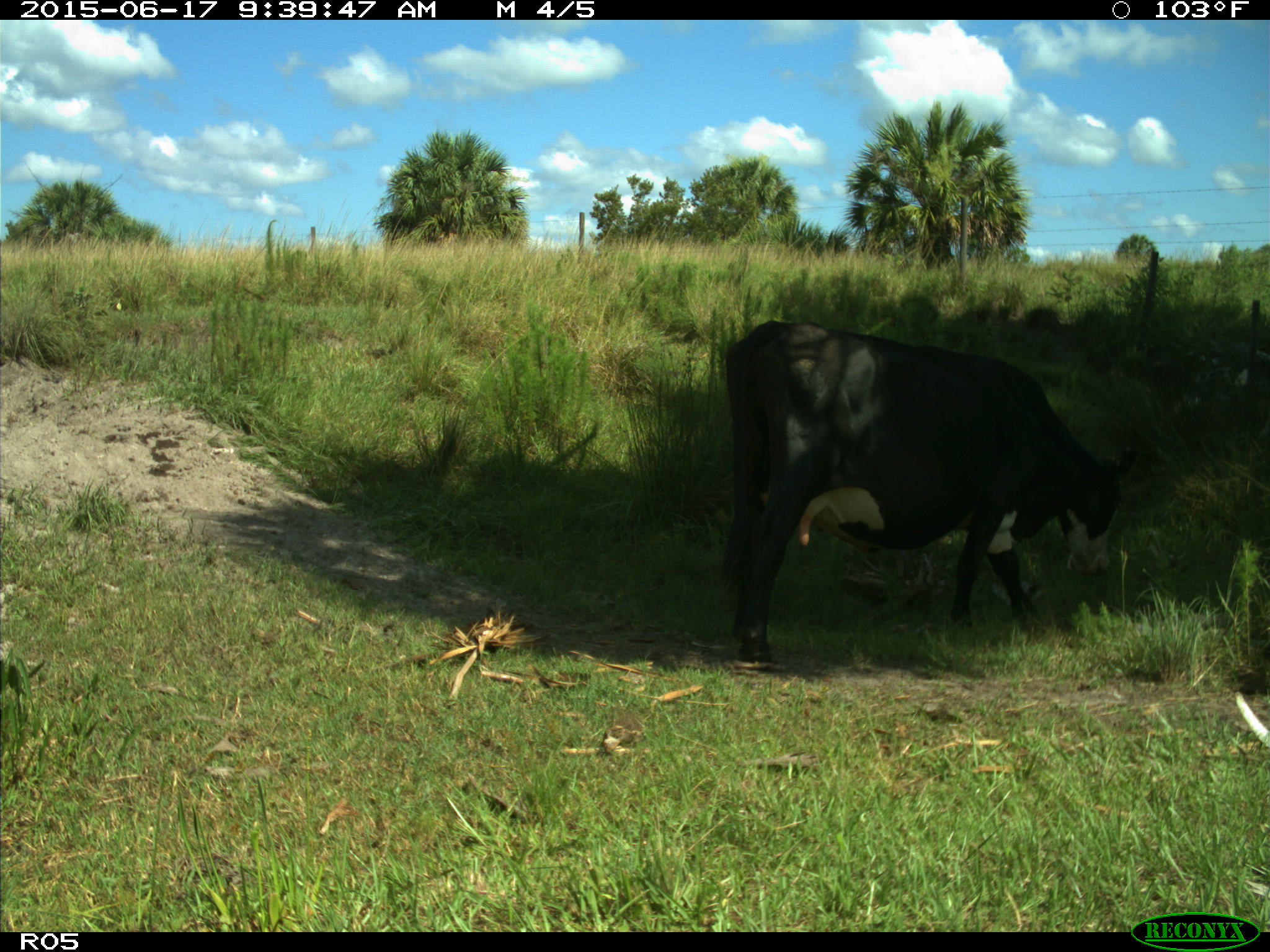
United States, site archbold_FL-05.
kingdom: Animalia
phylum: Chordata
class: Mammalia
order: Artiodactyla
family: Bovidae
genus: Bos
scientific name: Bos taurus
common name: domestic cow